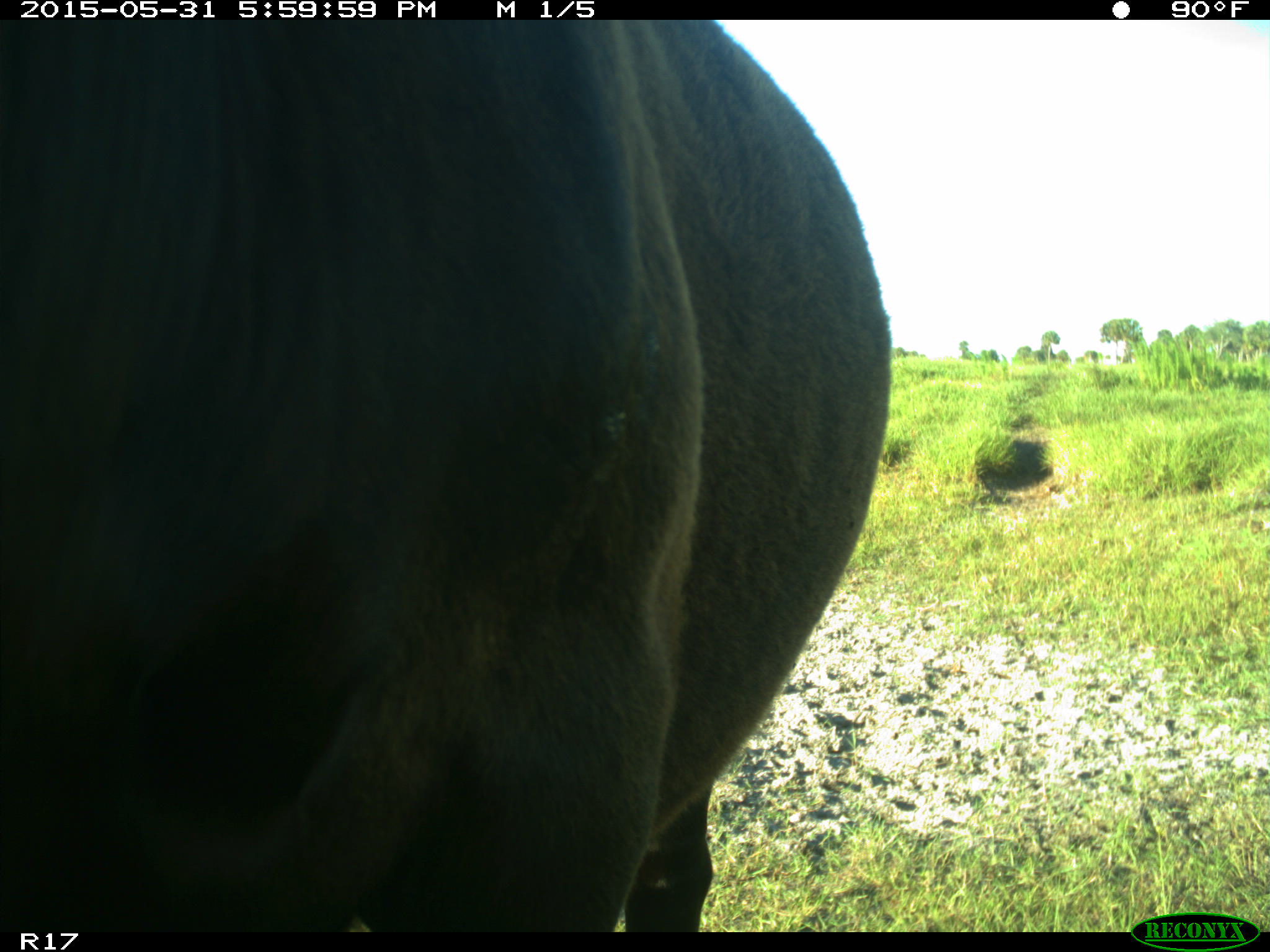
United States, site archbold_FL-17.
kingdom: Animalia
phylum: Chordata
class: Mammalia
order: Artiodactyla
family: Bovidae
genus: Bos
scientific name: Bos taurus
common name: domestic cow